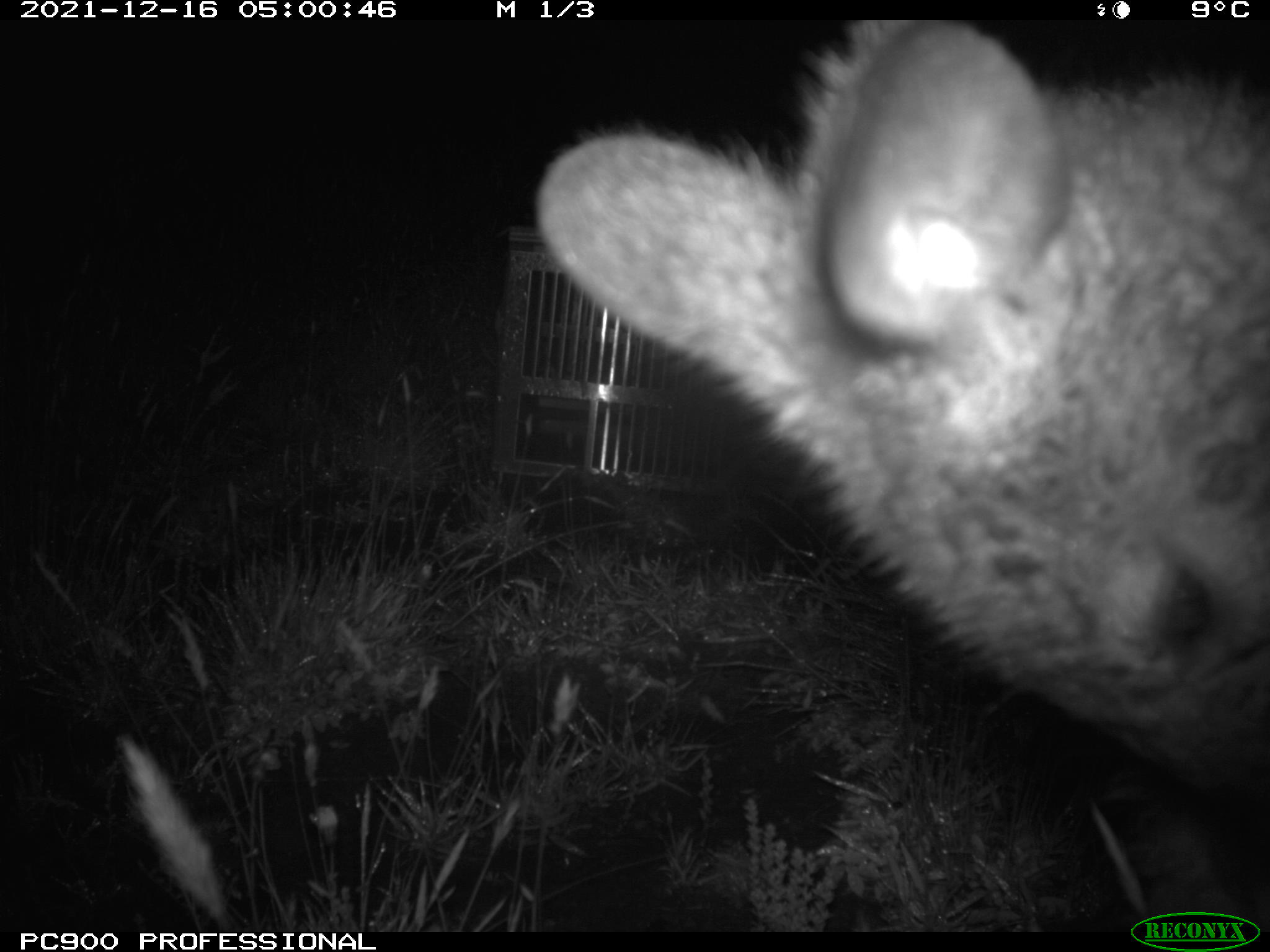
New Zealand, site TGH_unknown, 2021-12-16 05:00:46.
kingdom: Animalia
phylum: Chordata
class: Mammalia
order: Diprotodontia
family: Macropodidae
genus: Notamacropus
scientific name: Notamacropus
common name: wallaby